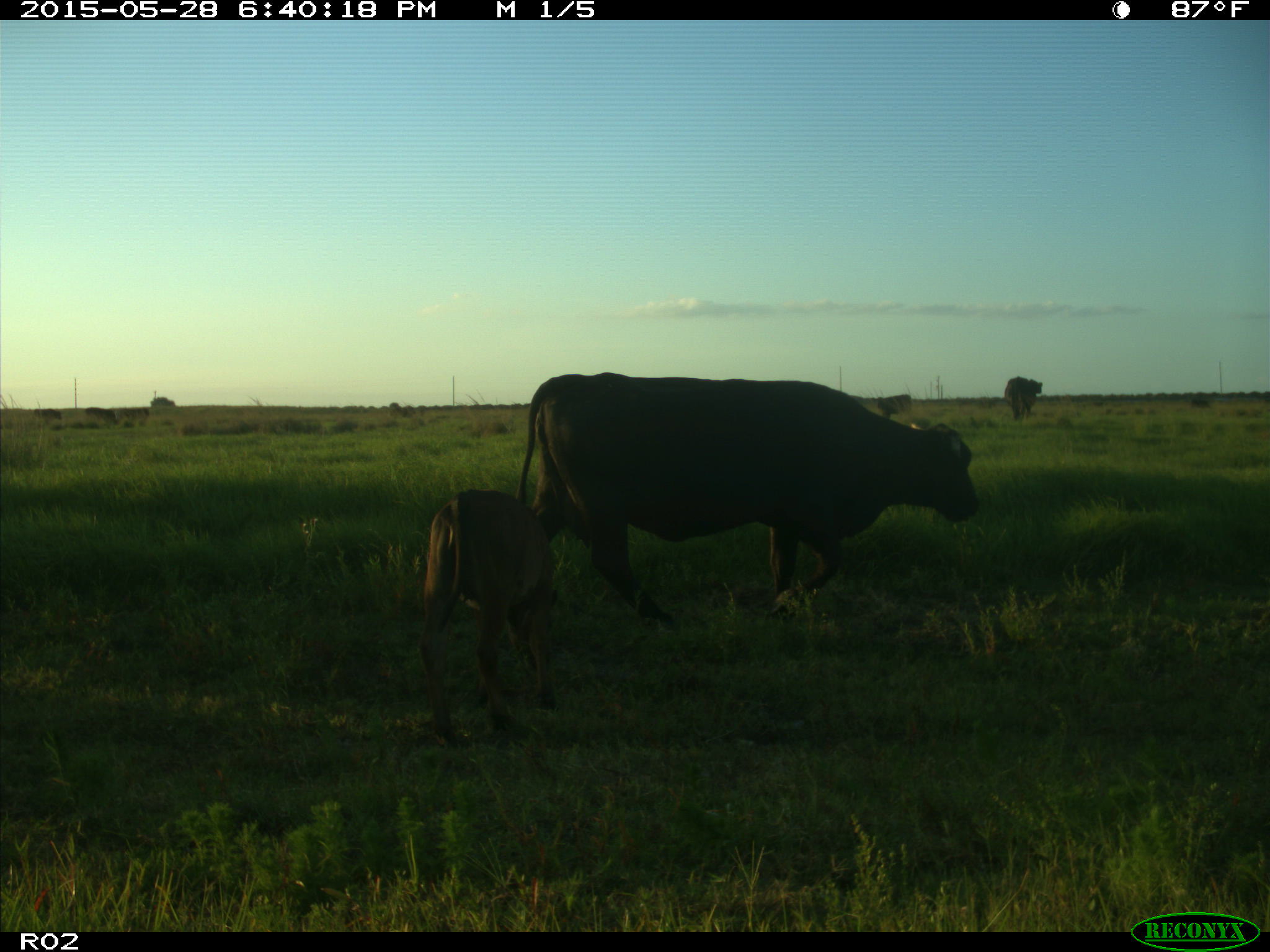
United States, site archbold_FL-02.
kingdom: Animalia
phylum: Chordata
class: Mammalia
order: Artiodactyla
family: Bovidae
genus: Bos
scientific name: Bos taurus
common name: domestic cow